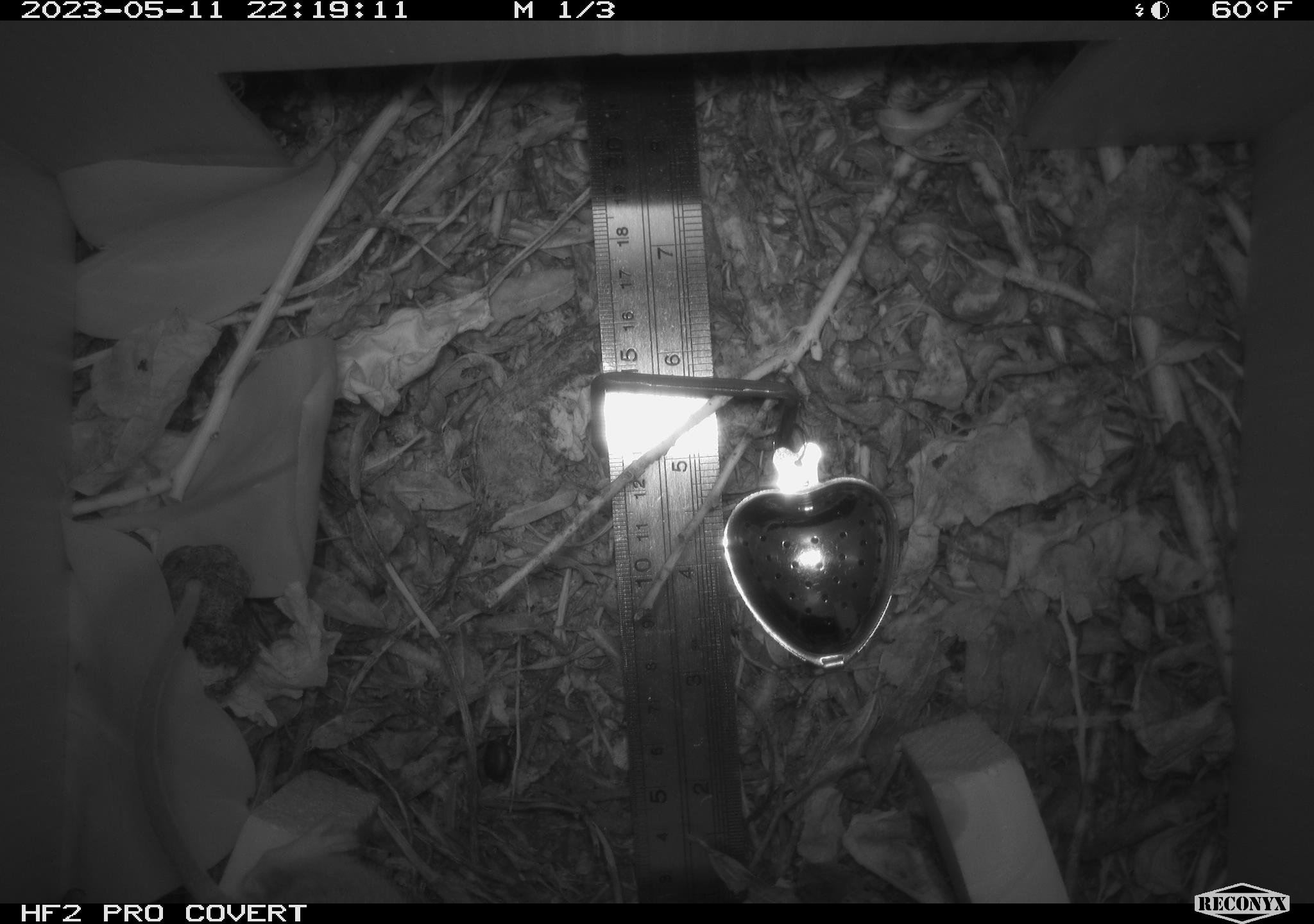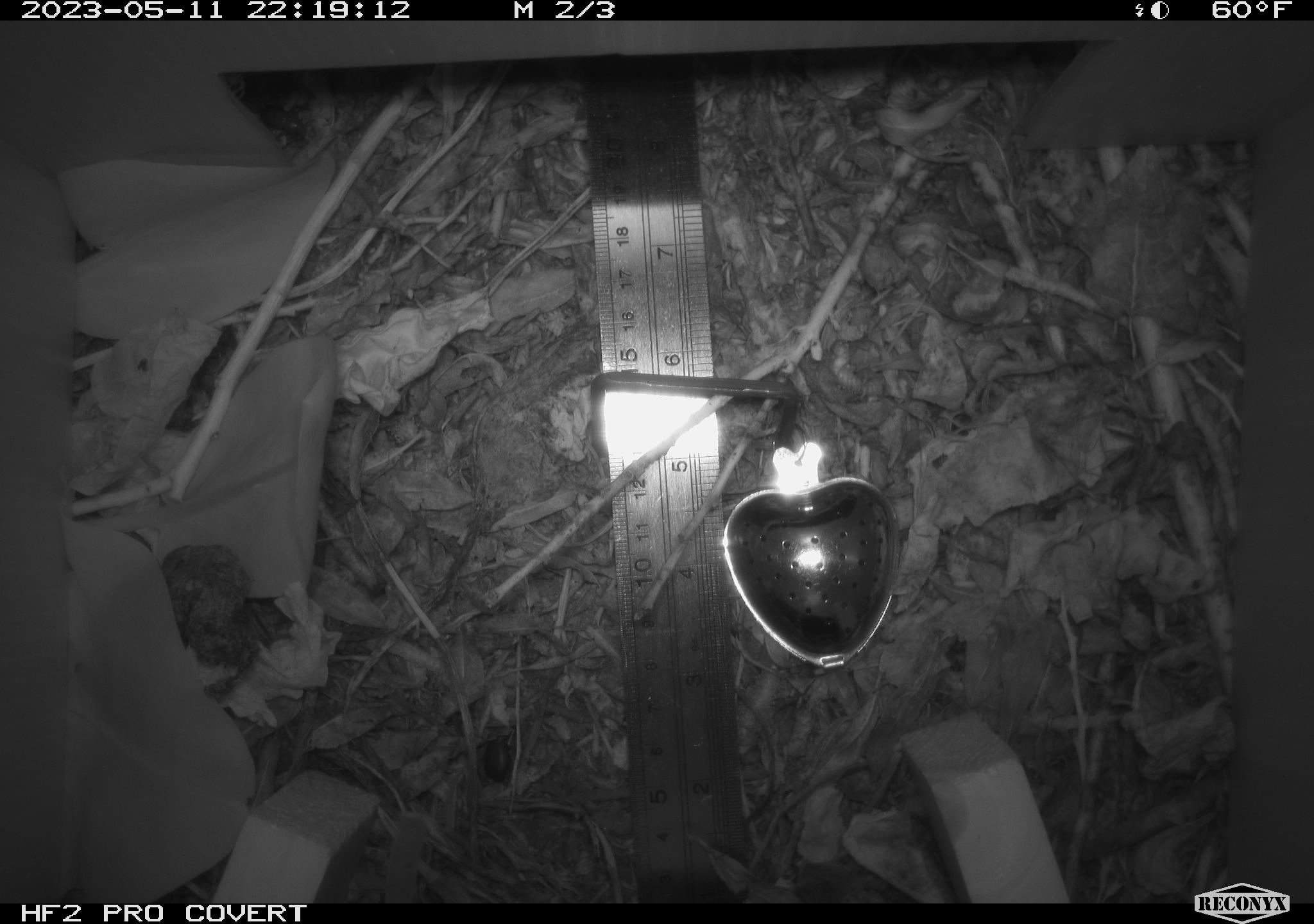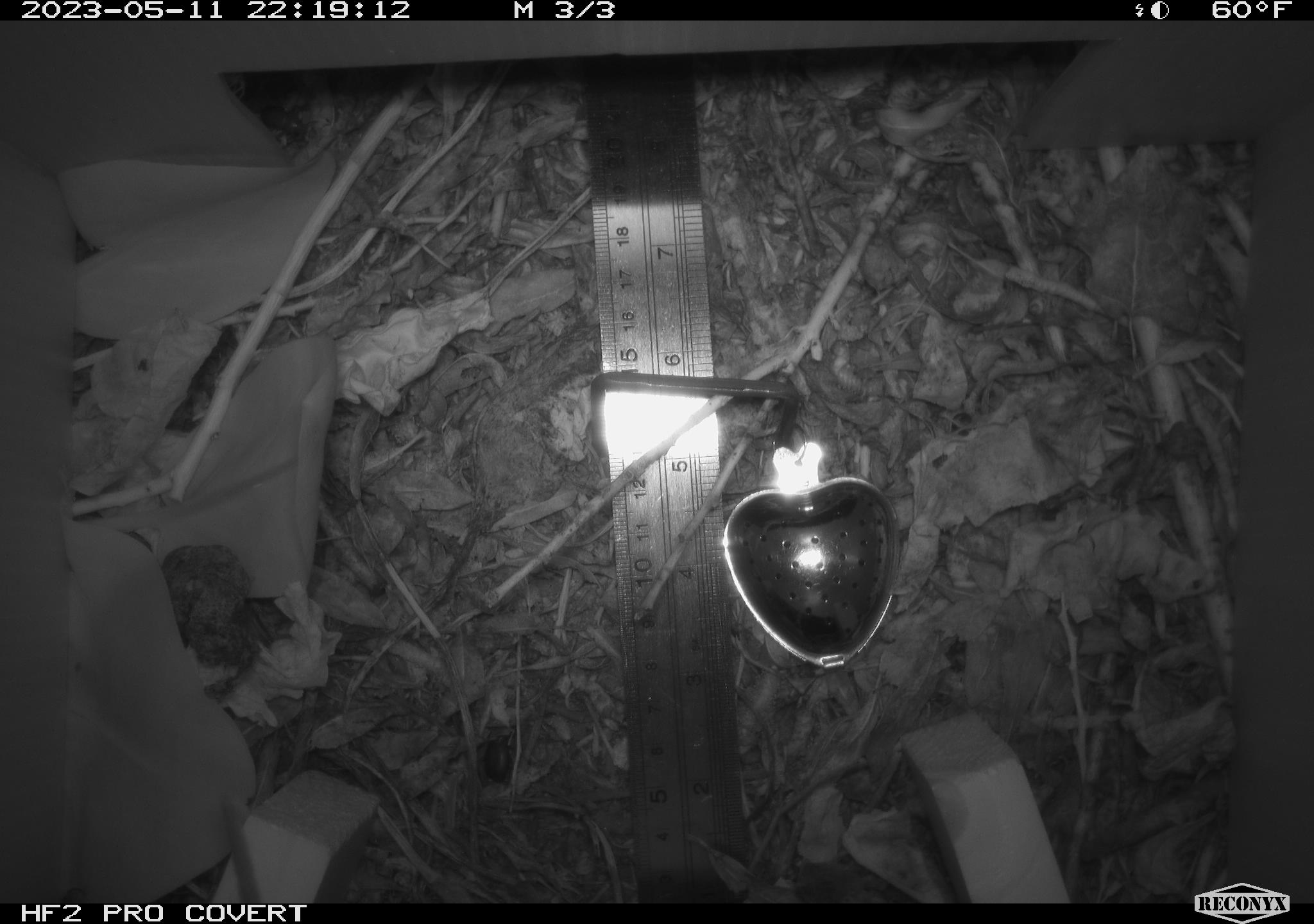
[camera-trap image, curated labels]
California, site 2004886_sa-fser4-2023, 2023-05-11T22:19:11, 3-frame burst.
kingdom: Animalia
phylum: Chordata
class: Mammalia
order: Rodentia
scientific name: Rodentia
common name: mouse species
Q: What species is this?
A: Mouse species (Rodentia).